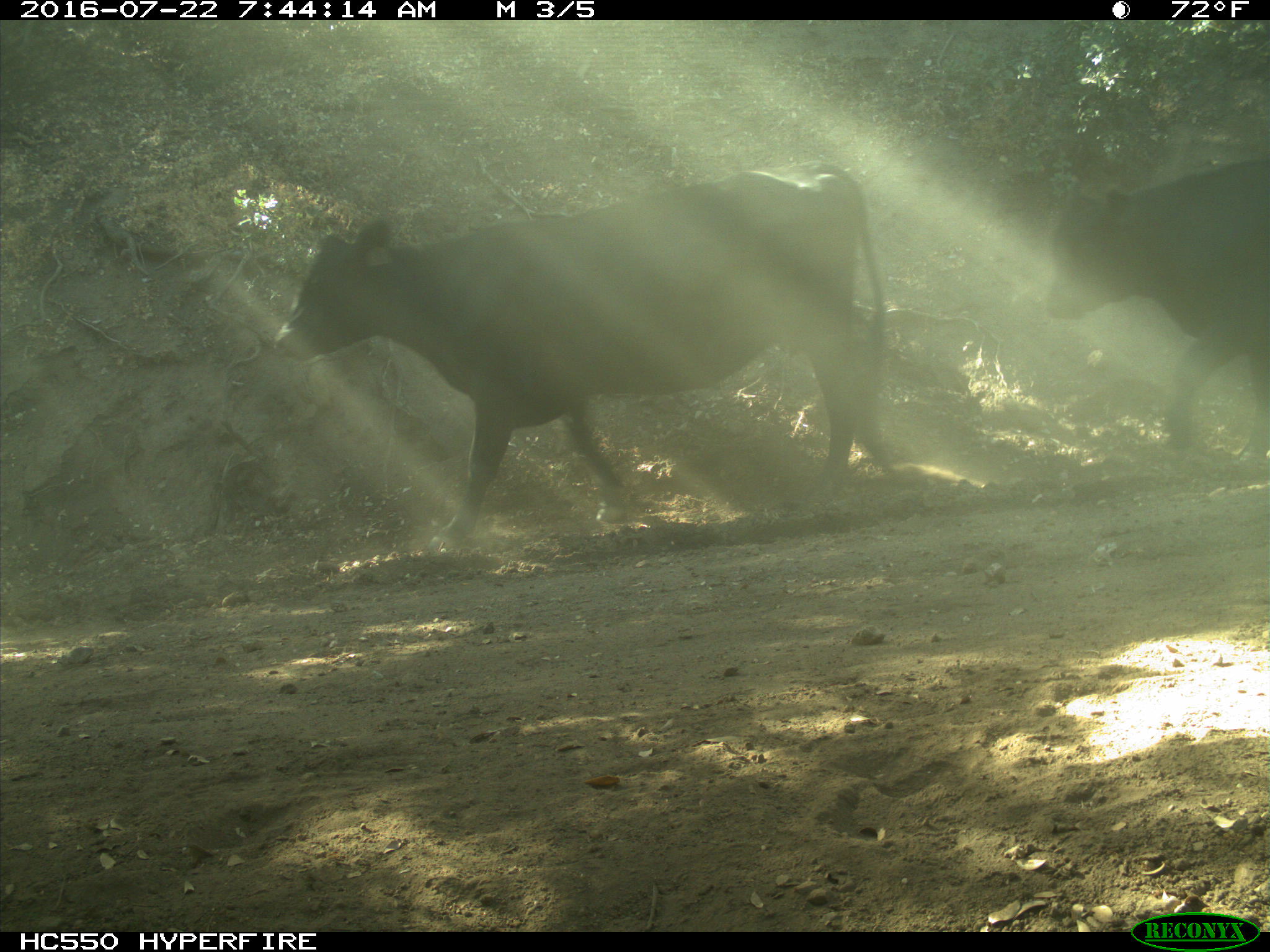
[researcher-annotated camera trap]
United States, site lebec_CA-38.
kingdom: Animalia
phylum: Chordata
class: Mammalia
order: Artiodactyla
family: Bovidae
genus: Bos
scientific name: Bos taurus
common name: domestic cow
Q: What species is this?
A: Bos taurus (domestic cow).